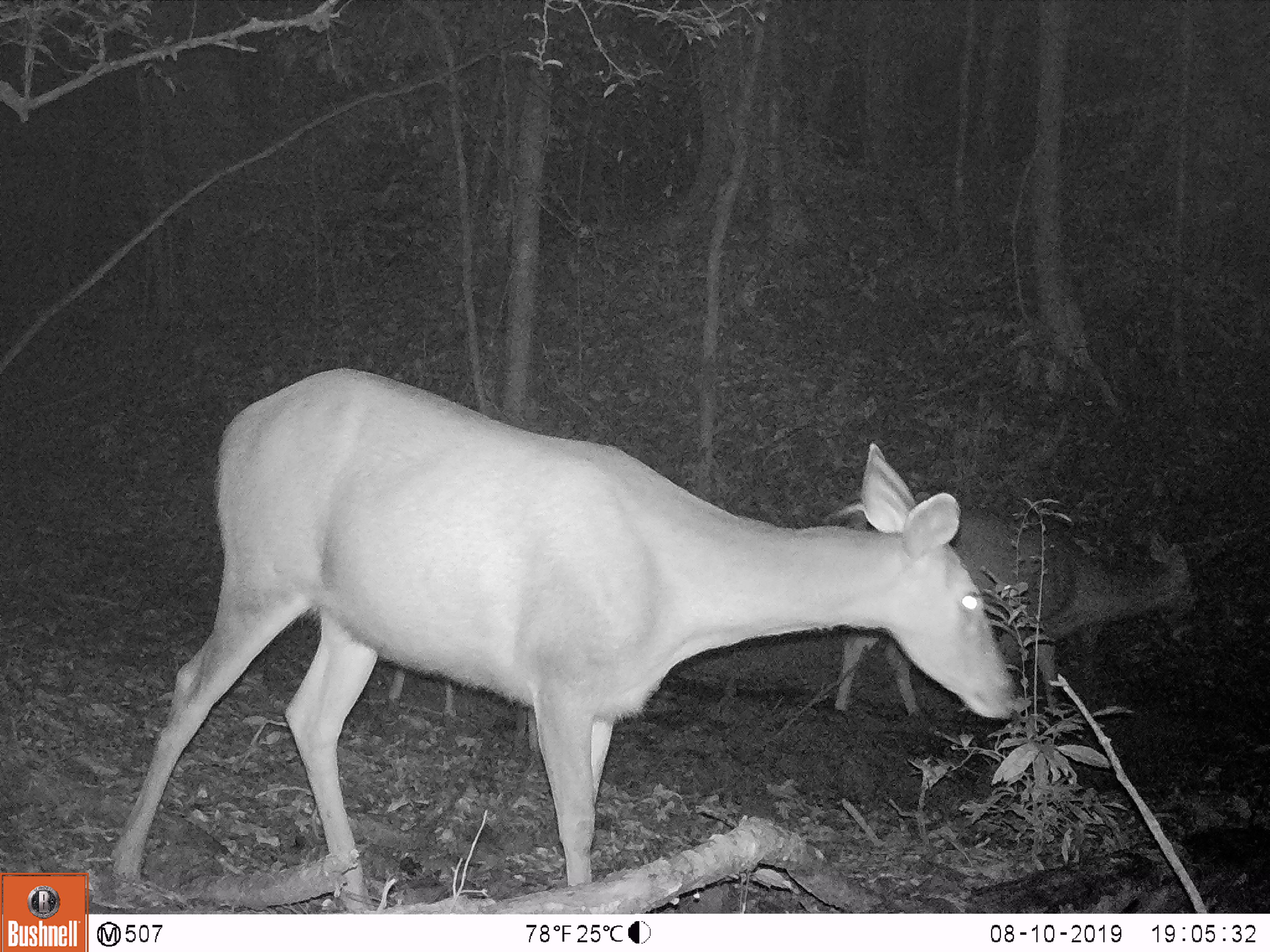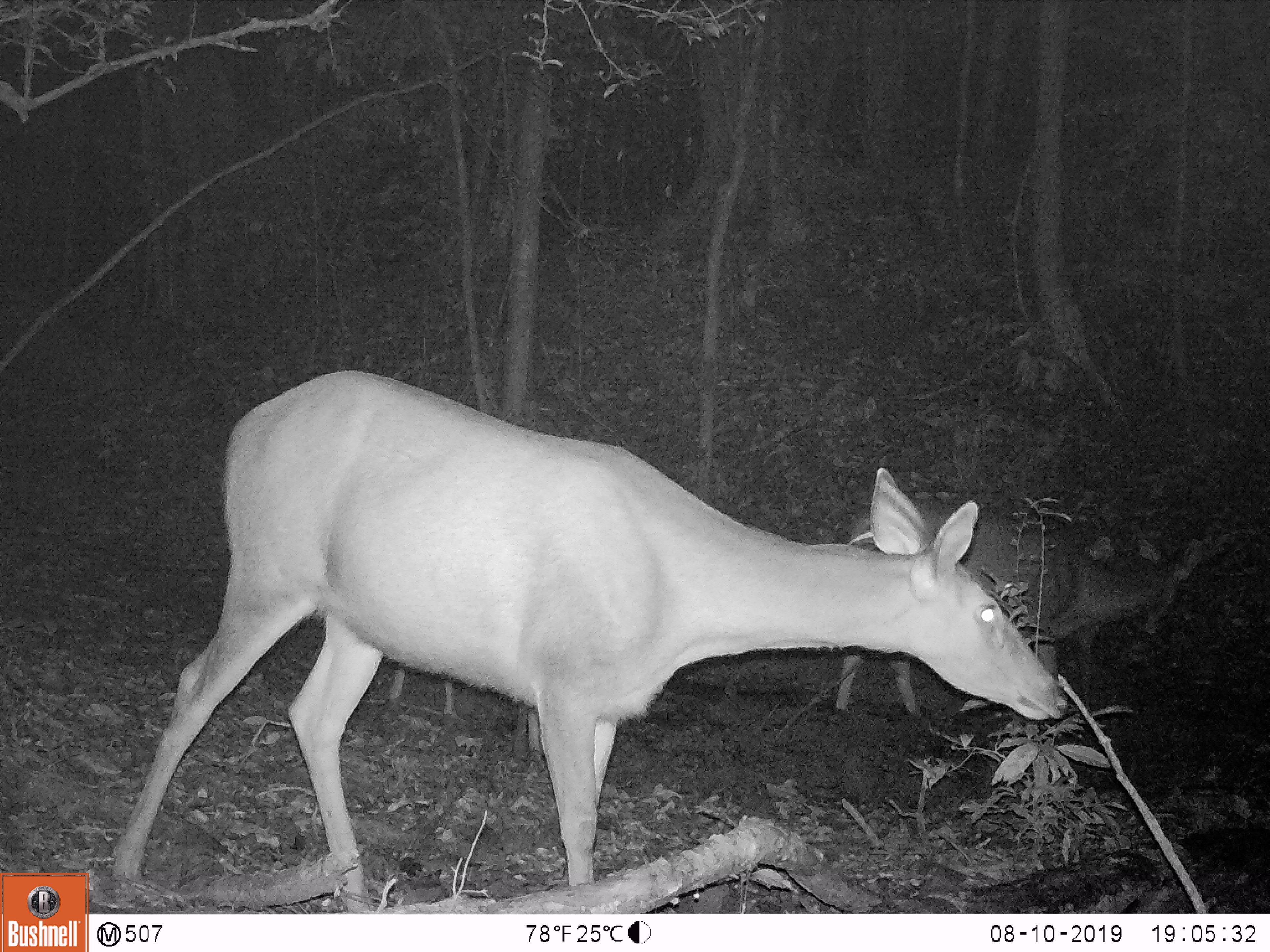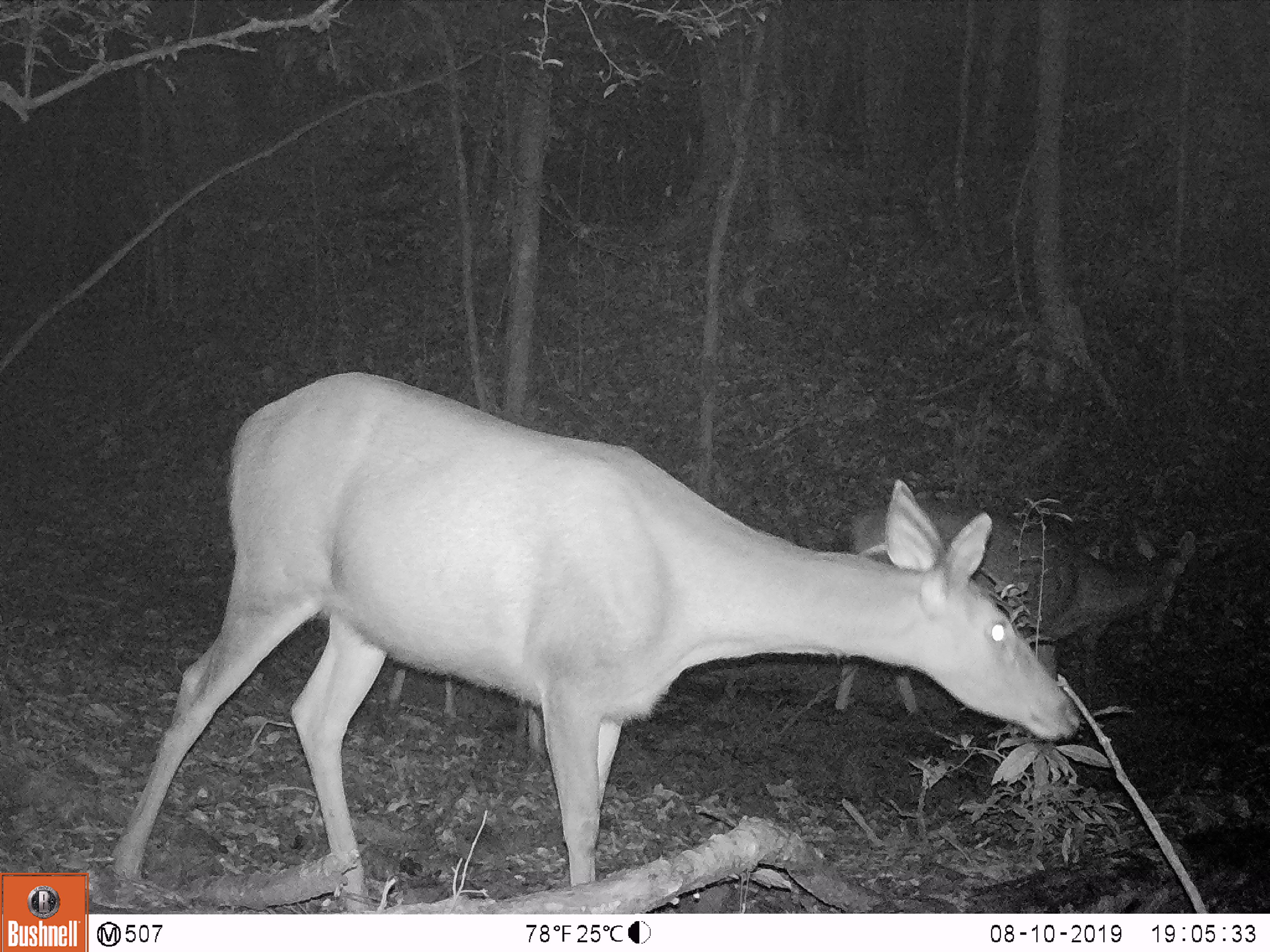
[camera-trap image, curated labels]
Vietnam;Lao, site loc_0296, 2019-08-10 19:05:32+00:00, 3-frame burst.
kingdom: Animalia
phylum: Chordata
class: Mammalia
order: Artiodactyla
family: Cervidae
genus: Rusa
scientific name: Rusa unicolor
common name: sambar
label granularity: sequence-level